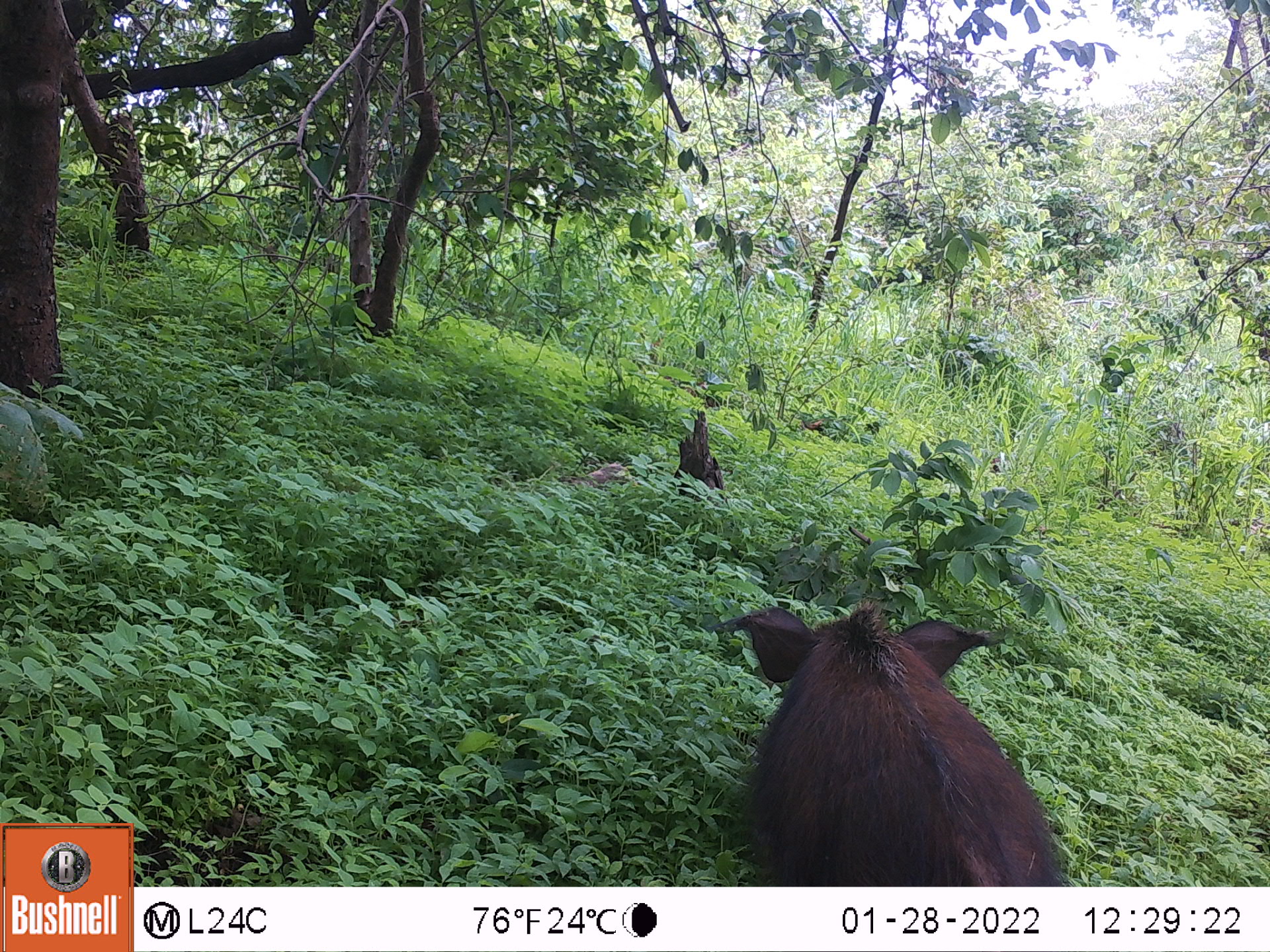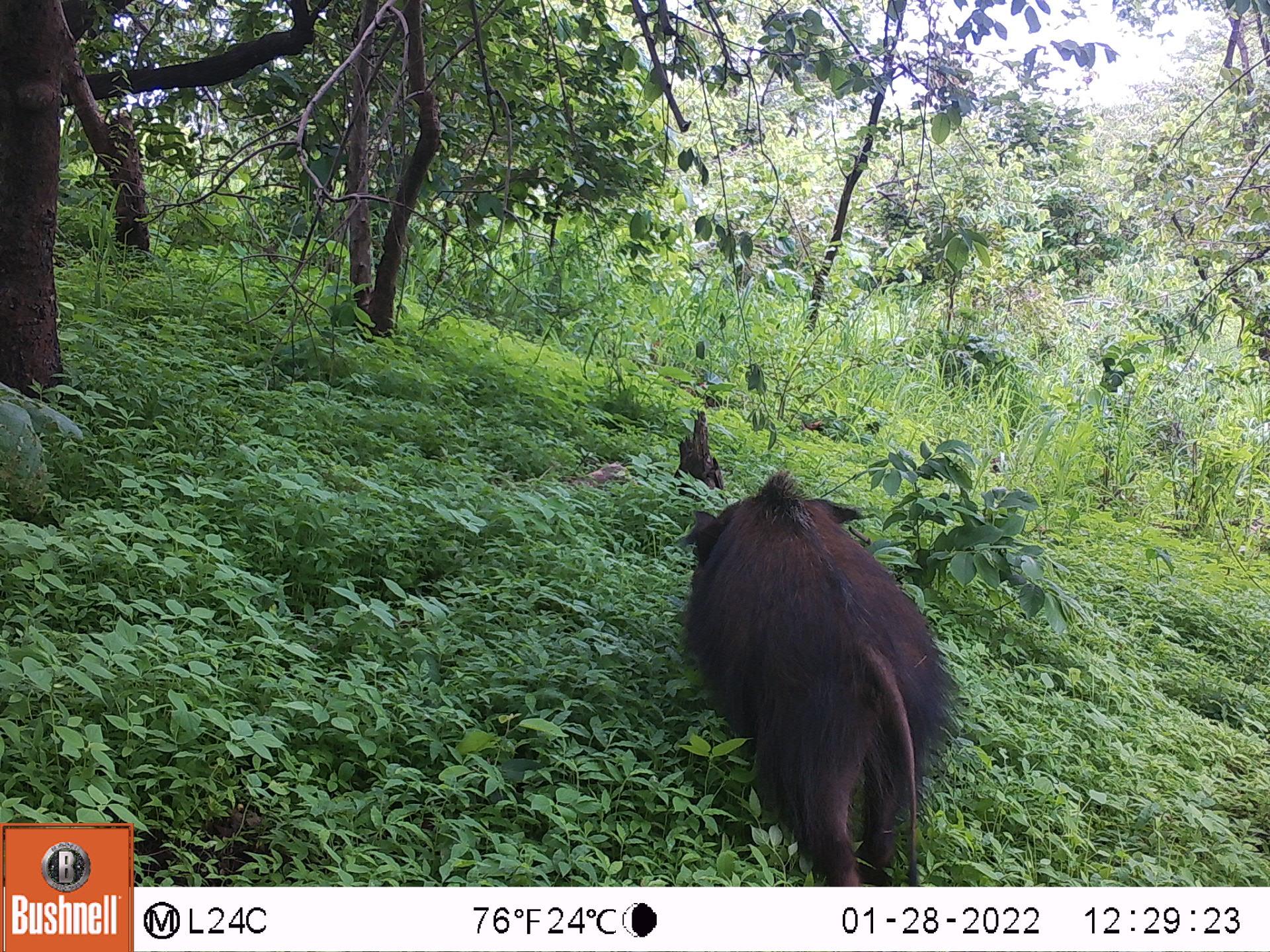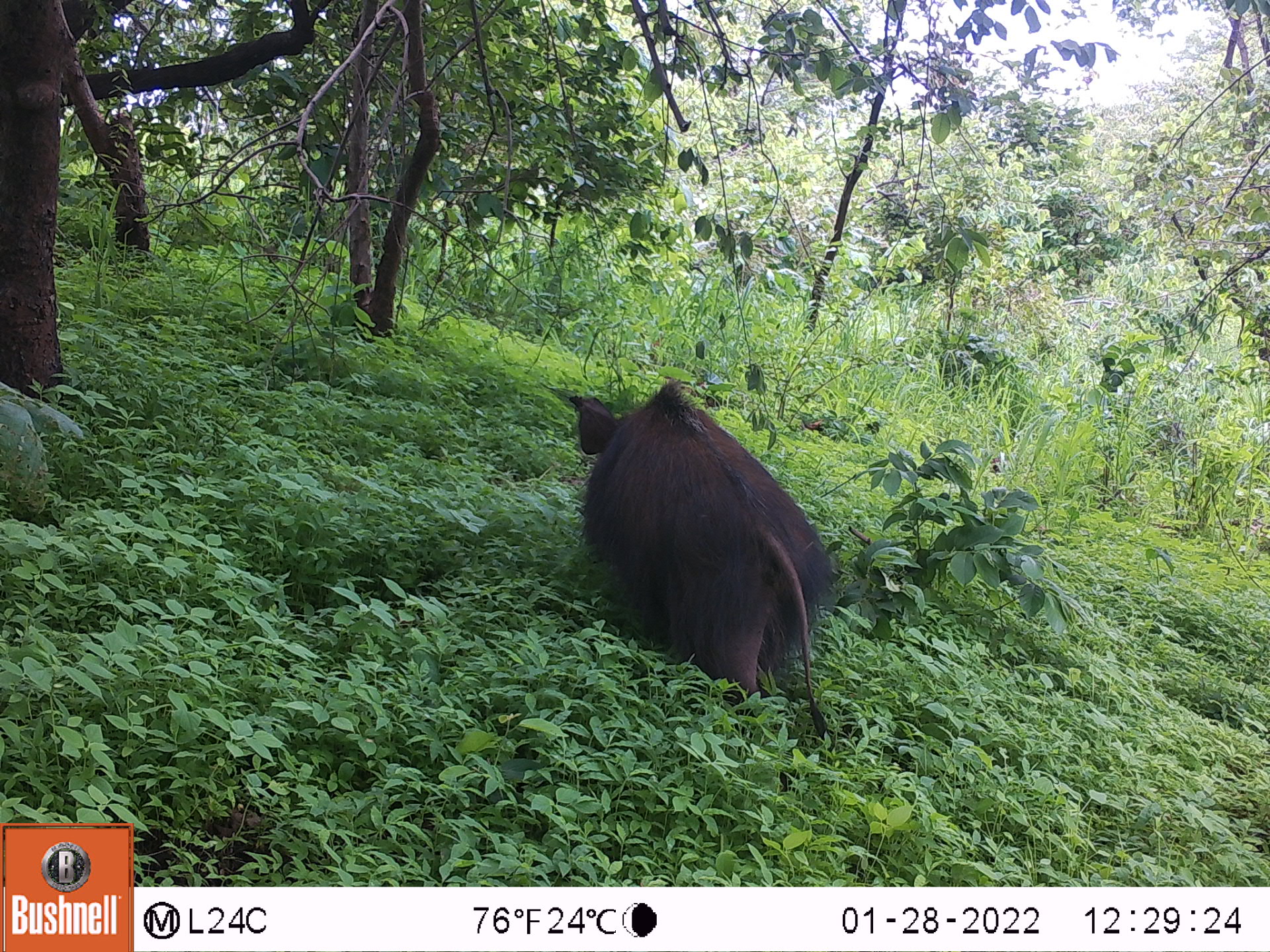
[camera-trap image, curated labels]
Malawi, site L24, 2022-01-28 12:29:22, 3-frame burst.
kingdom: Animalia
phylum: Chordata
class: Mammalia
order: Artiodactyla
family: Suidae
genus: Potamochoerus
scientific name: Potamochoerus larvatus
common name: bushpig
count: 1